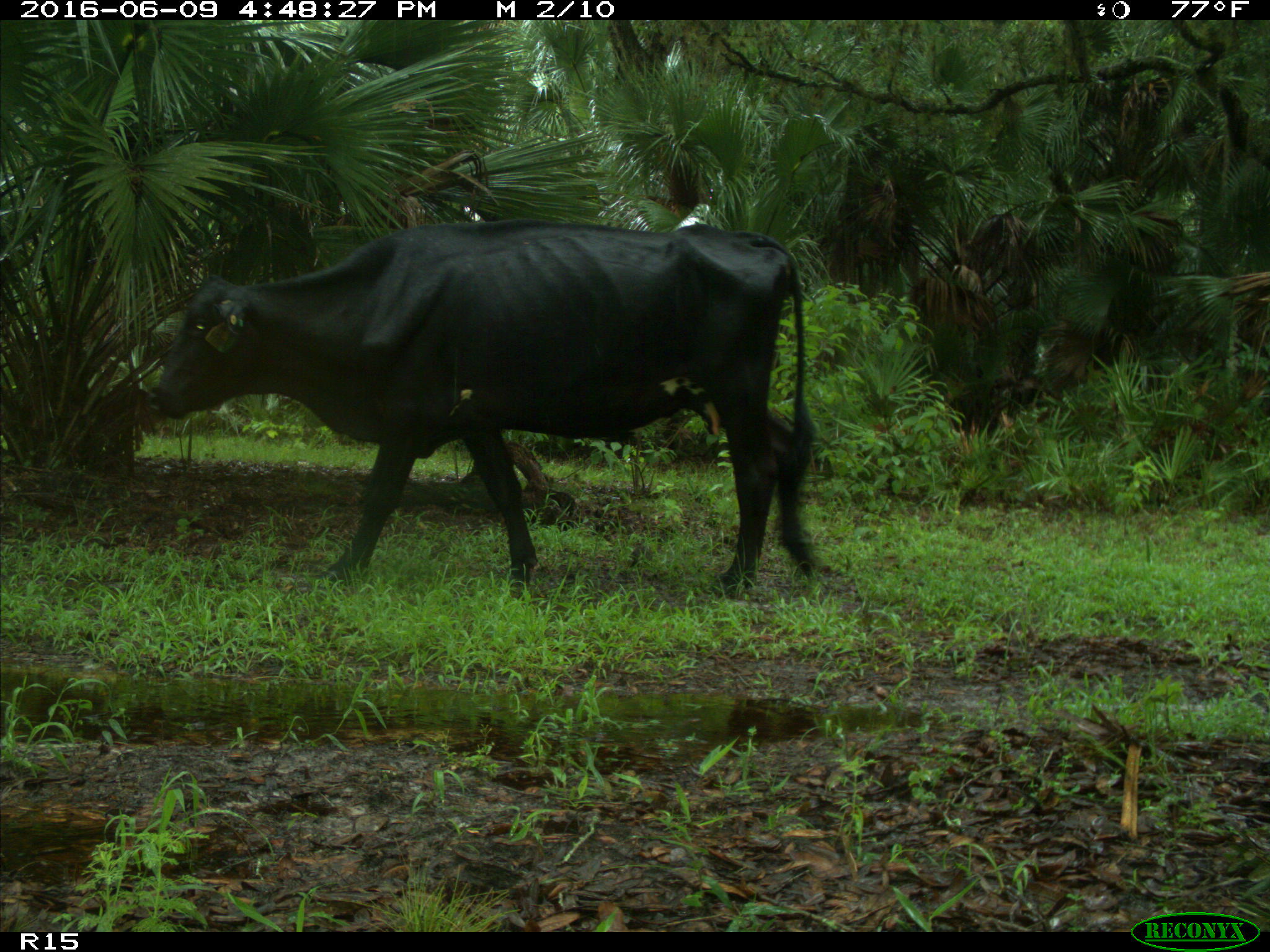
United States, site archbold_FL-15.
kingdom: Animalia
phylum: Chordata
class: Mammalia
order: Artiodactyla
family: Bovidae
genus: Bos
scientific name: Bos taurus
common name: domestic cow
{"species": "Bos taurus (domestic cow)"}